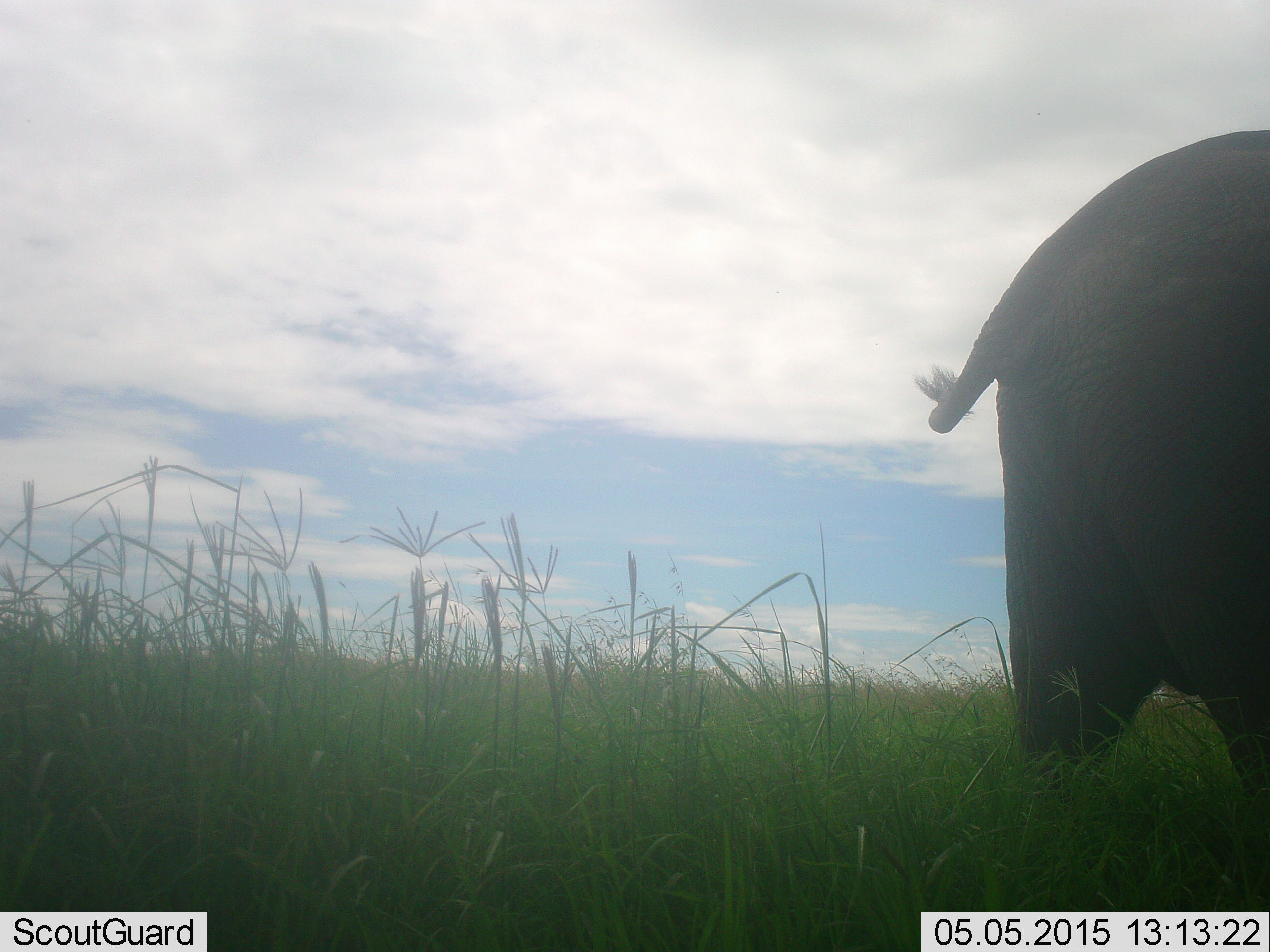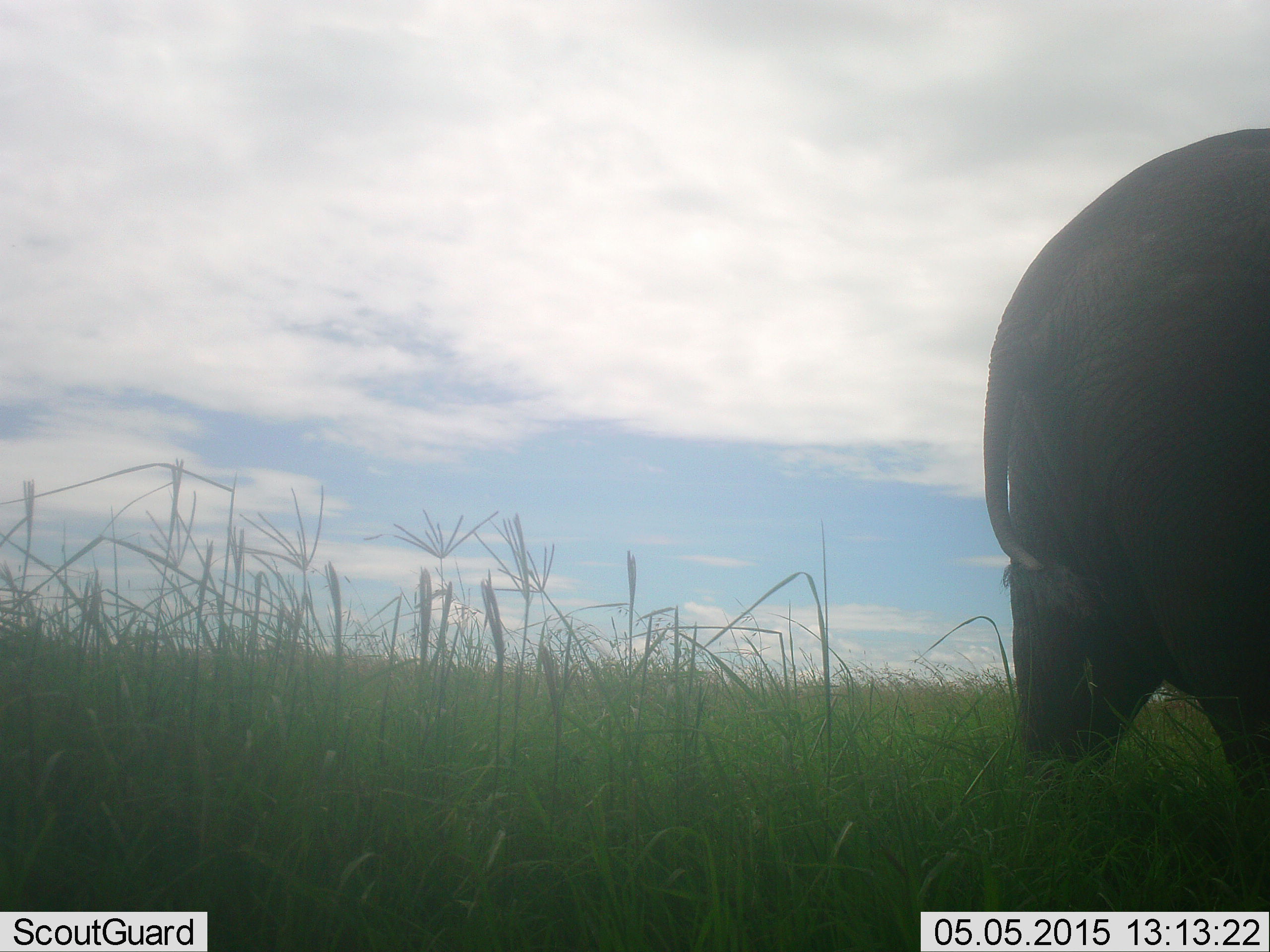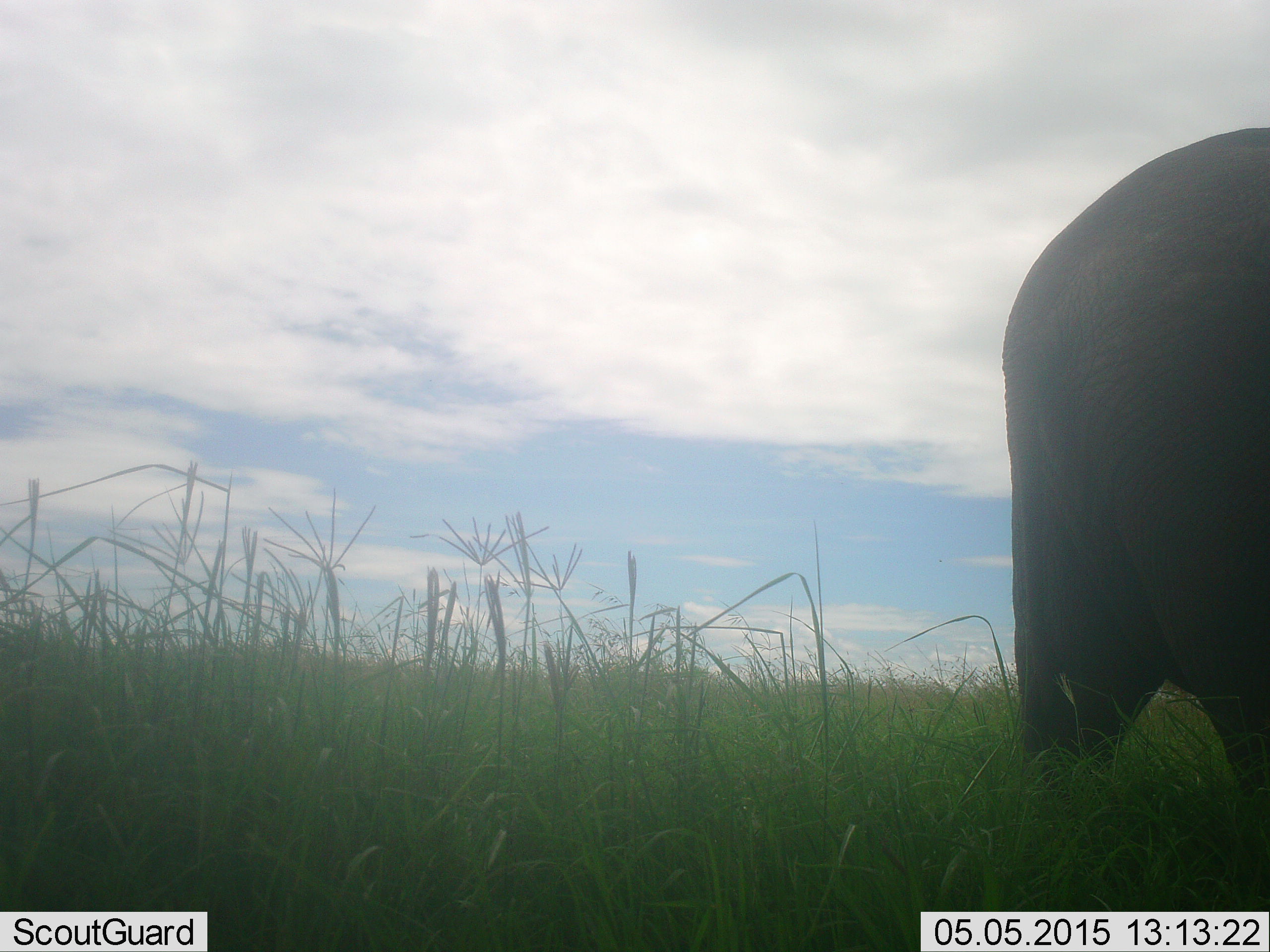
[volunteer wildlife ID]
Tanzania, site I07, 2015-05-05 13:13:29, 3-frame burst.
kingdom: Animalia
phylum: Chordata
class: Mammalia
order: Proboscidea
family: Elephantidae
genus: Loxodonta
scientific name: Loxodonta africana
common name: african bush elephant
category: elephant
Elephant (african bush elephant) (Loxodonta africana), count 1. Behavior (volunteer vote fractions): standing 100%, resting 0%, moving 0%, interacting 0%. Young present (vote fraction): 0%. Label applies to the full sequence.